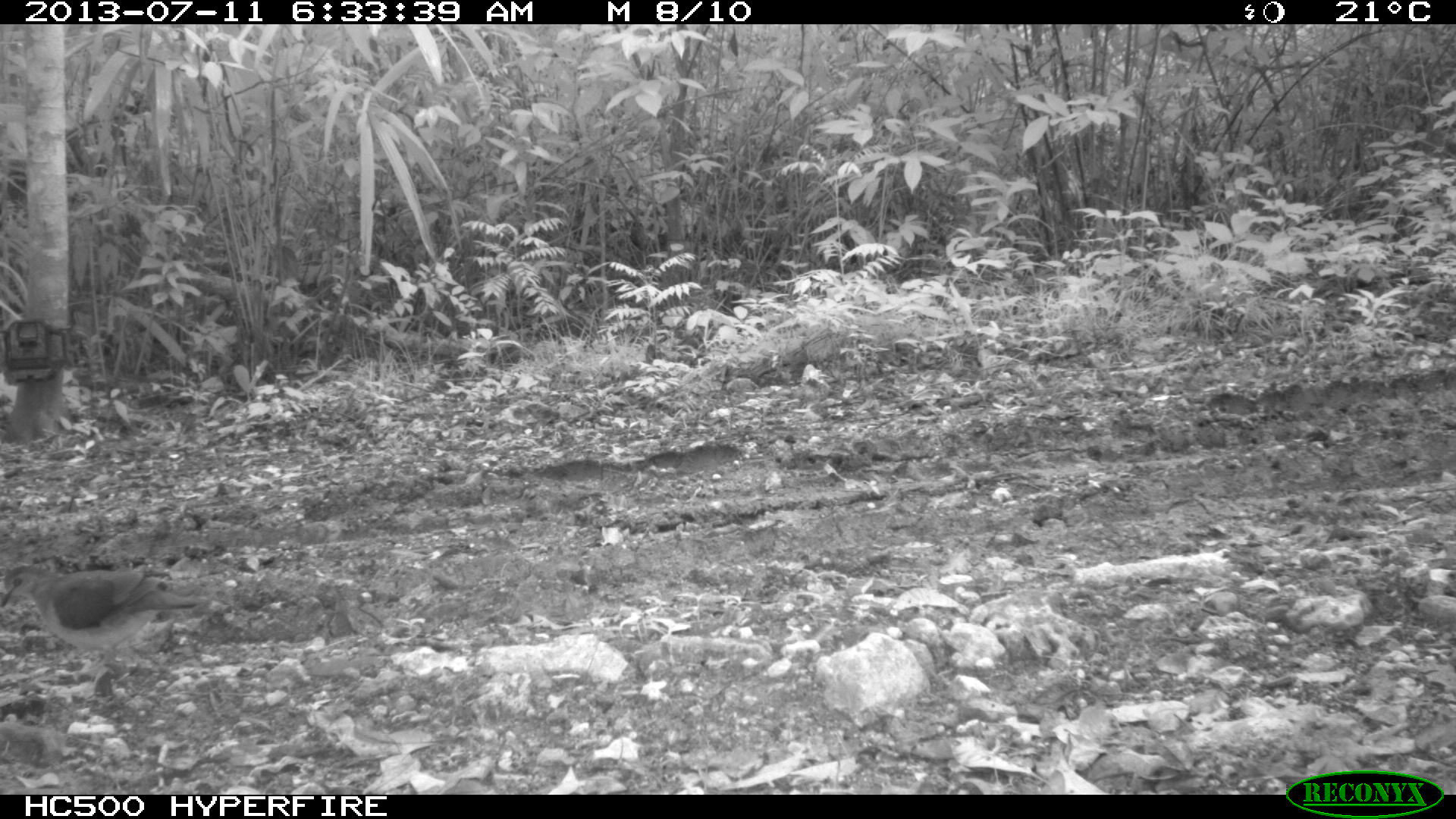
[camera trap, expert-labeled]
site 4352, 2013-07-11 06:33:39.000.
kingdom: Animalia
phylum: Chordata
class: Aves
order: Columbiformes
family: Columbidae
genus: Leptotila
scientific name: Leptotila plumbeiceps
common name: gray-headed dove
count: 1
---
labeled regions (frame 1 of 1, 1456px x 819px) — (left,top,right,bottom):
leptotila plumbeiceps: (0,559,207,679)